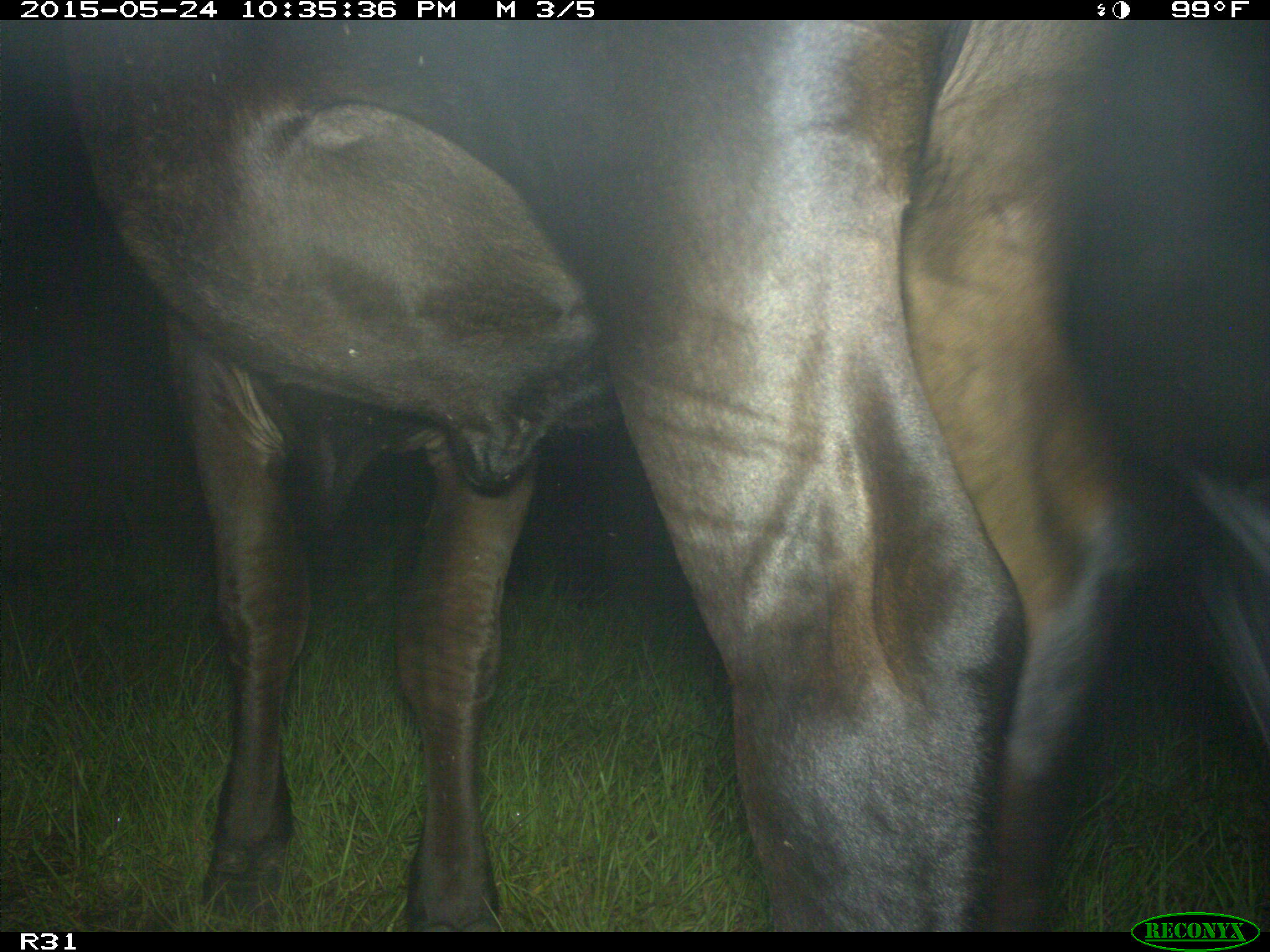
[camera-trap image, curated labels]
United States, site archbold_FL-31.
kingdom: Animalia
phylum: Chordata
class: Mammalia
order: Artiodactyla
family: Bovidae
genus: Bos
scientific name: Bos taurus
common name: domestic cow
Bos taurus (domestic cow).